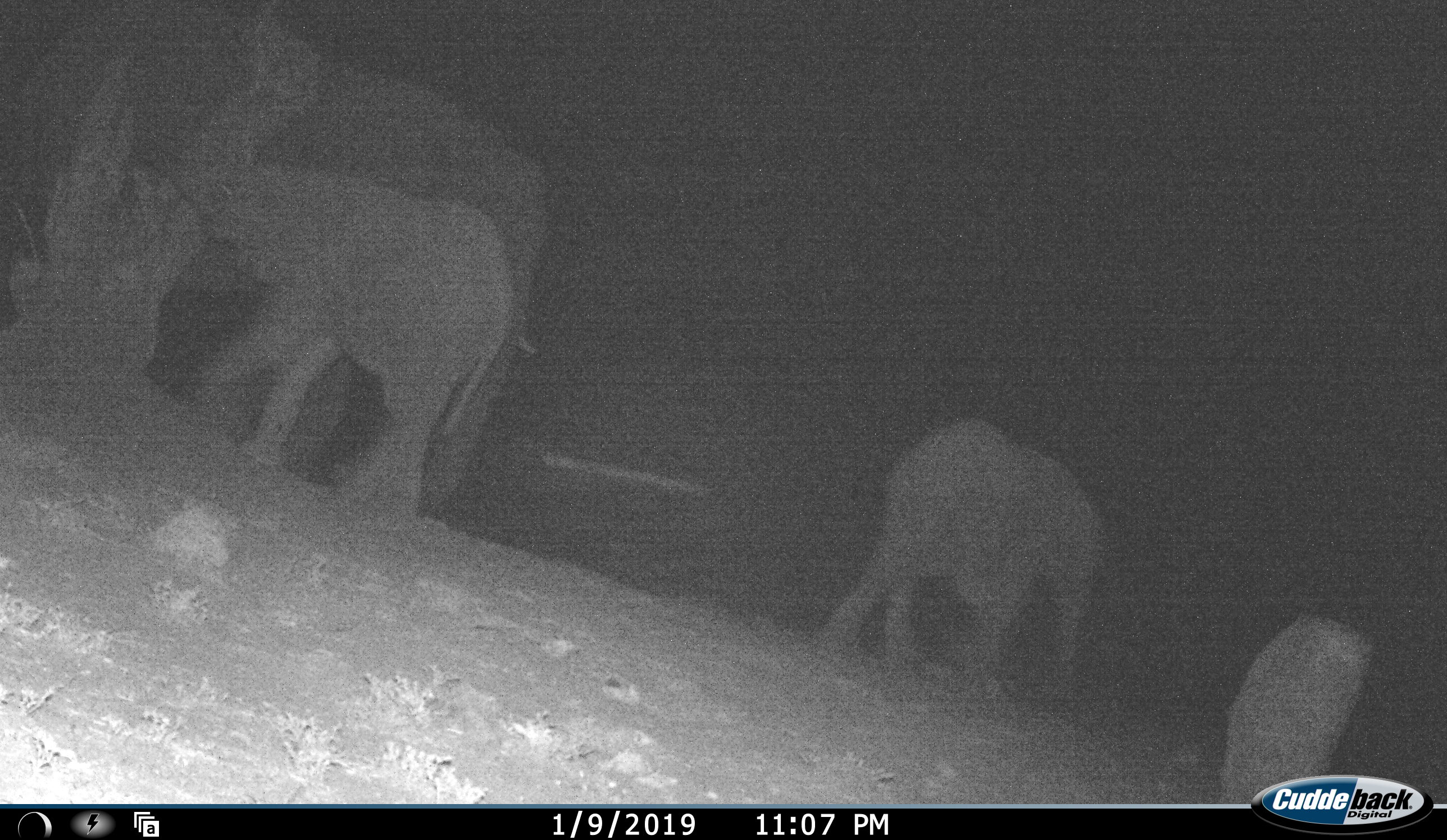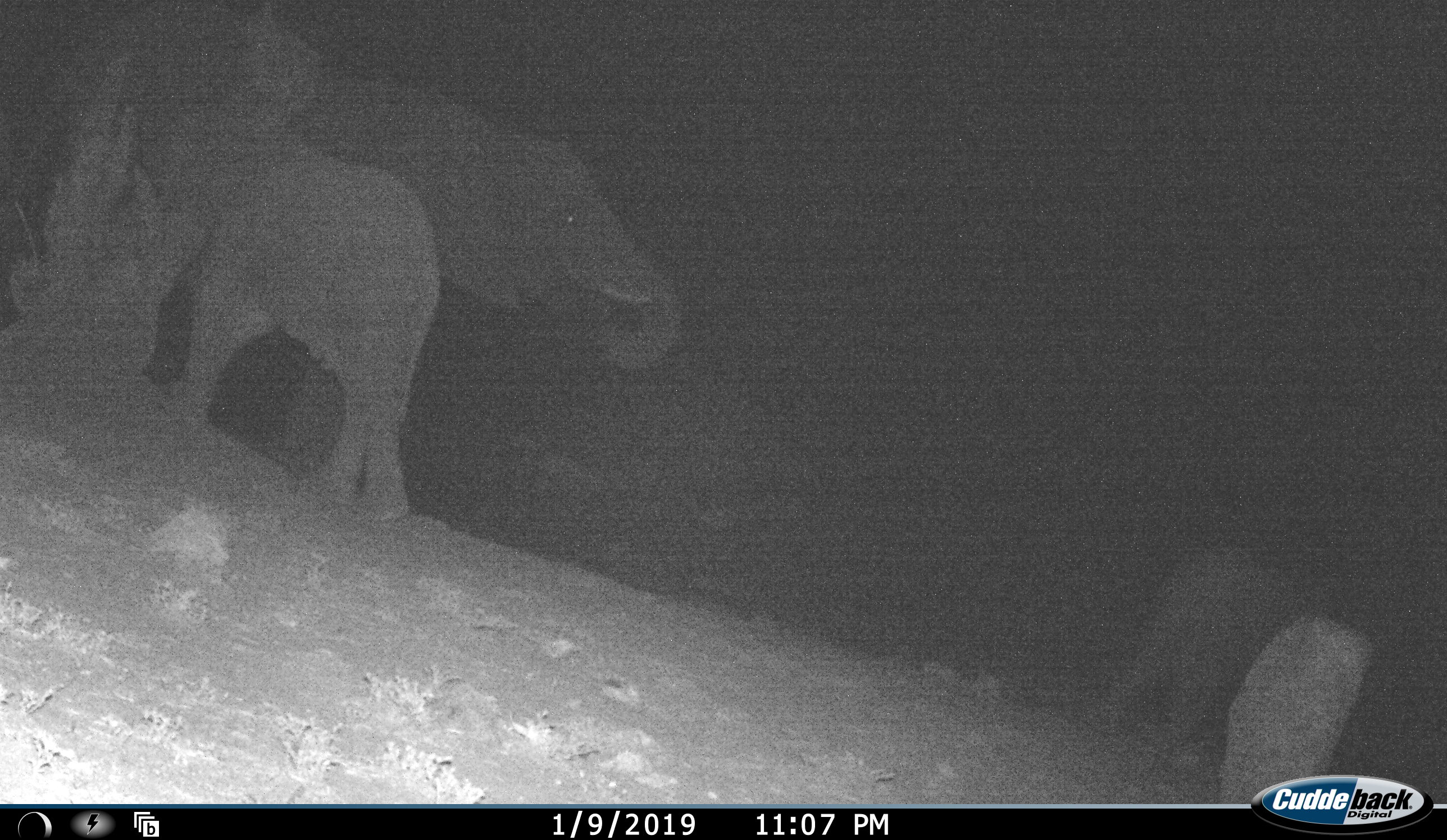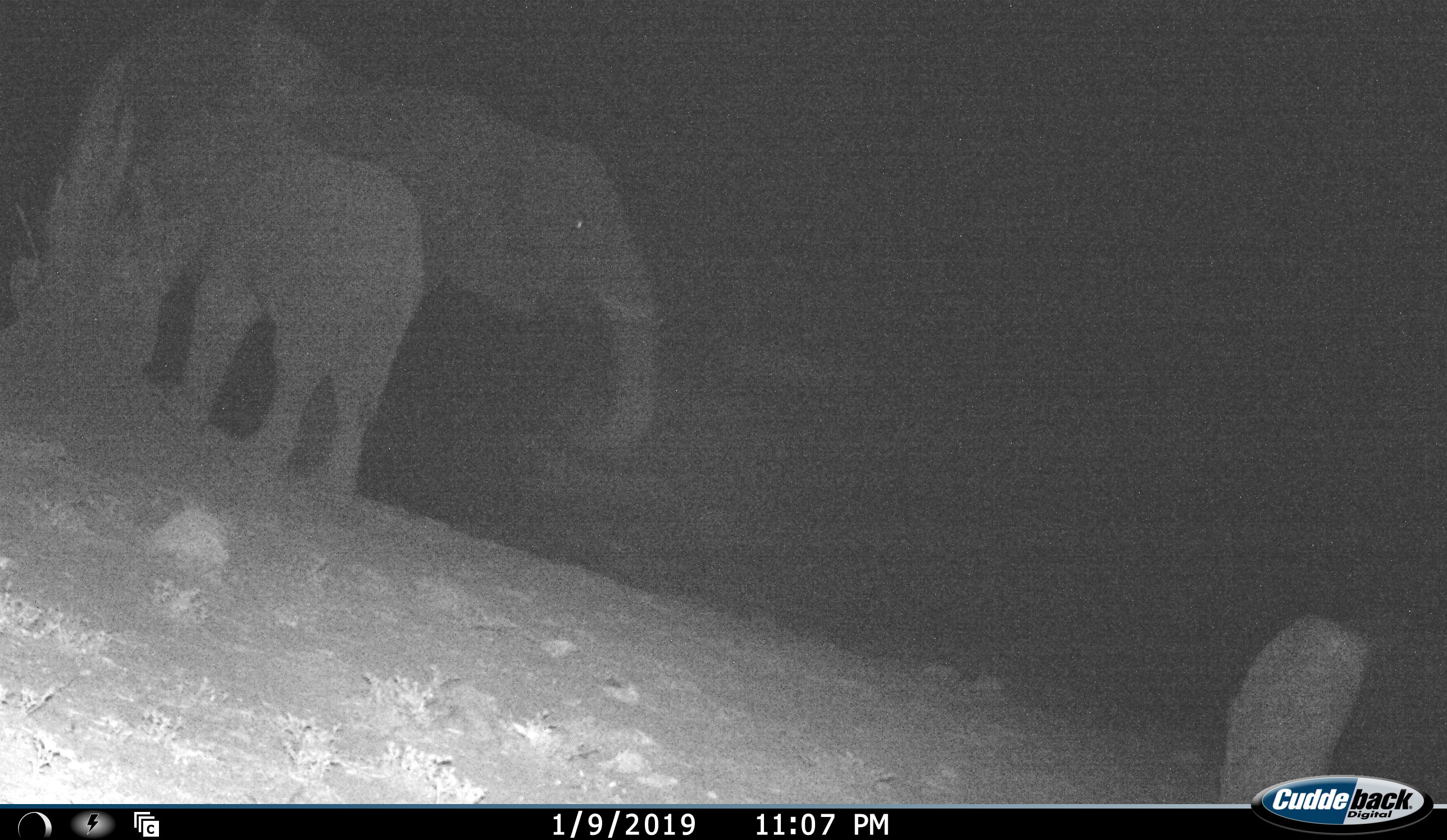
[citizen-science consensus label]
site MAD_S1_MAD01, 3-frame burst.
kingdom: Animalia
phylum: Chordata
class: Mammalia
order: Proboscidea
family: Elephantidae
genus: Loxodonta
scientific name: Loxodonta africana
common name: african bush elephant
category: elephant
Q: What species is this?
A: Elephant (african bush elephant) (Loxodonta africana).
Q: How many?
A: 3.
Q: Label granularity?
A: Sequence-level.